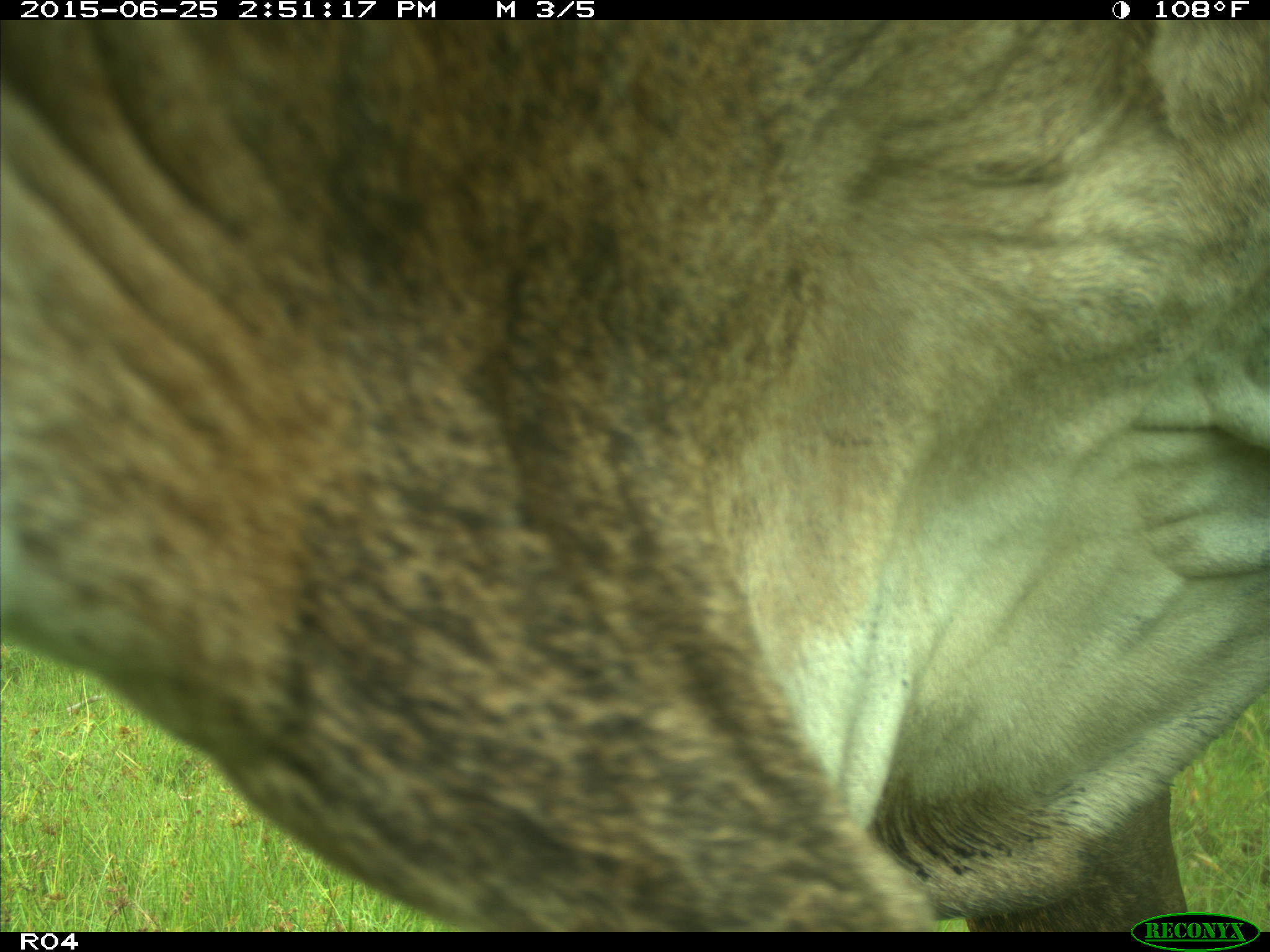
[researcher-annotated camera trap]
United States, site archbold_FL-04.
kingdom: Animalia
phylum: Chordata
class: Mammalia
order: Artiodactyla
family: Bovidae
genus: Bos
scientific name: Bos taurus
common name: domestic cow